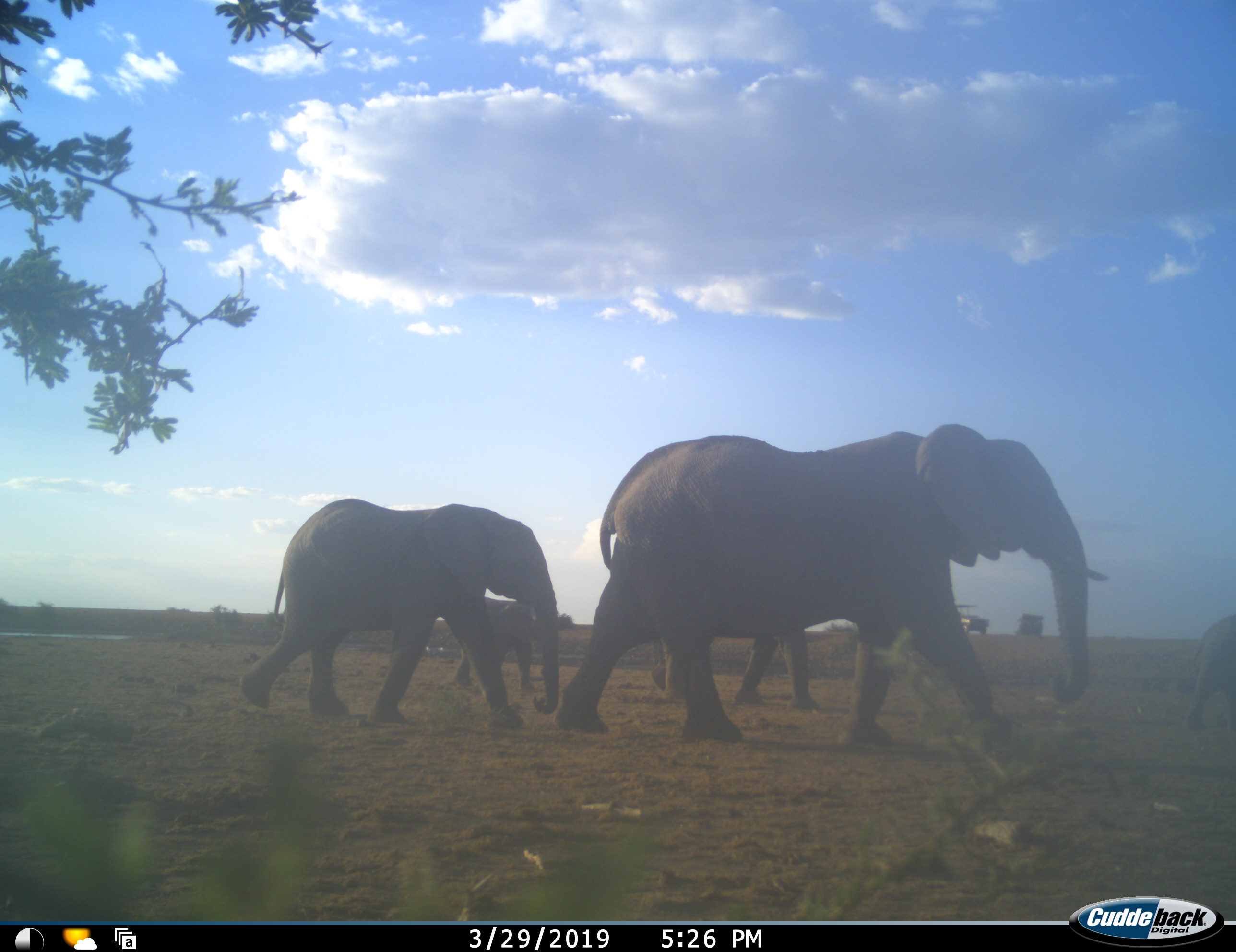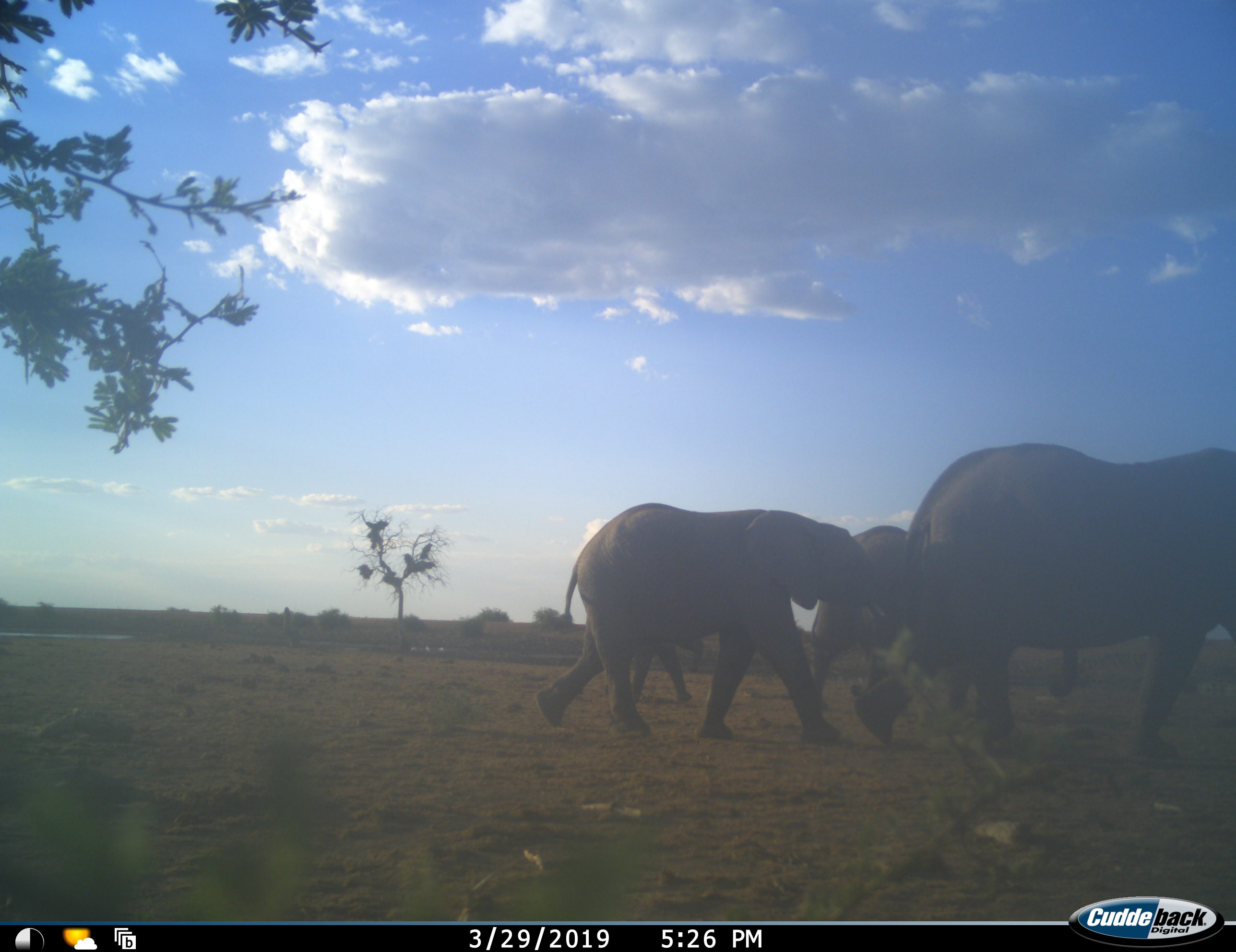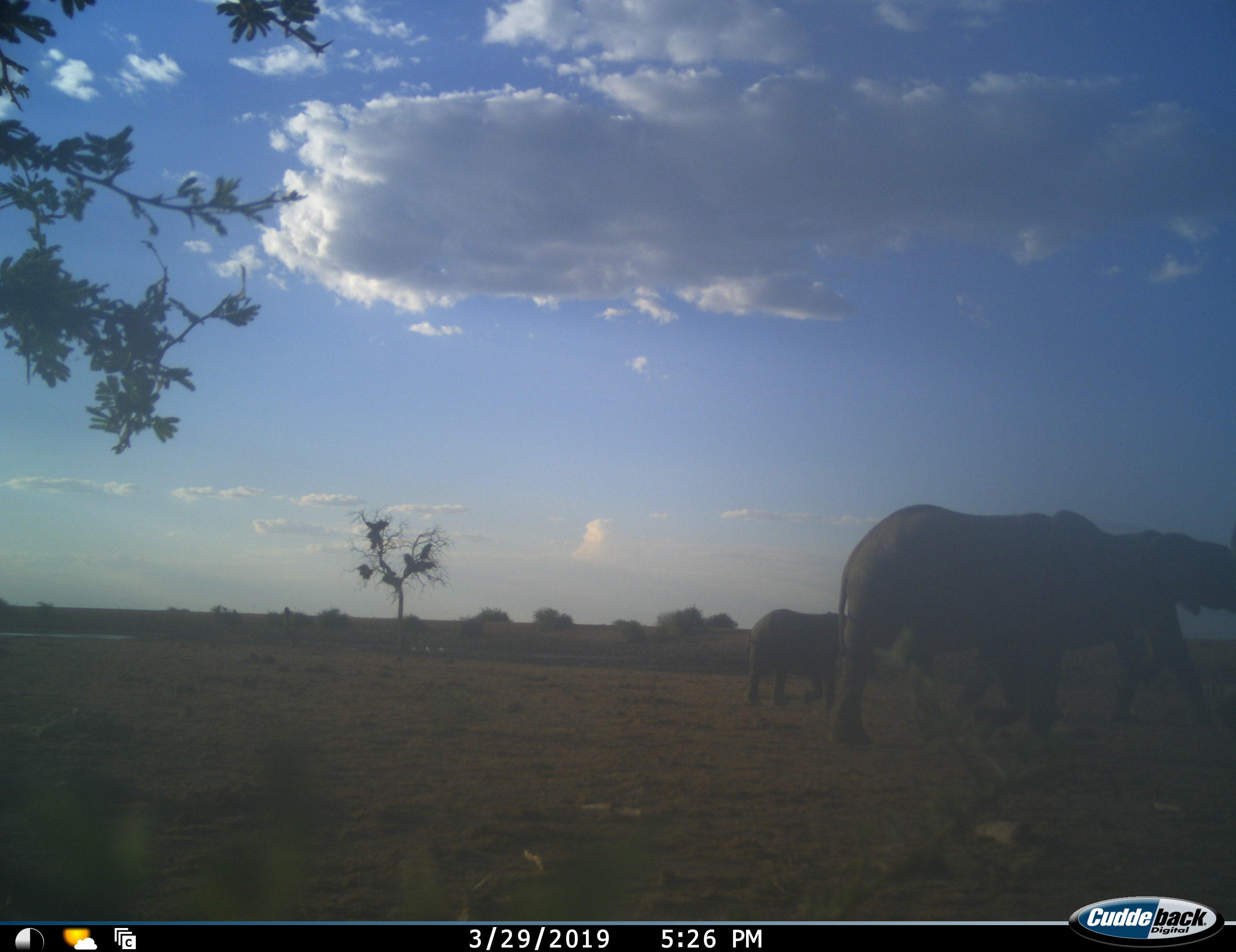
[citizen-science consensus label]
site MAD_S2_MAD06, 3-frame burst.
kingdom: Animalia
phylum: Chordata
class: Mammalia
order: Proboscidea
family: Elephantidae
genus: Loxodonta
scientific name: Loxodonta africana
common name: african bush elephant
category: elephant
Elephant (african bush elephant) (Loxodonta africana), count 5. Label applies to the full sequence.